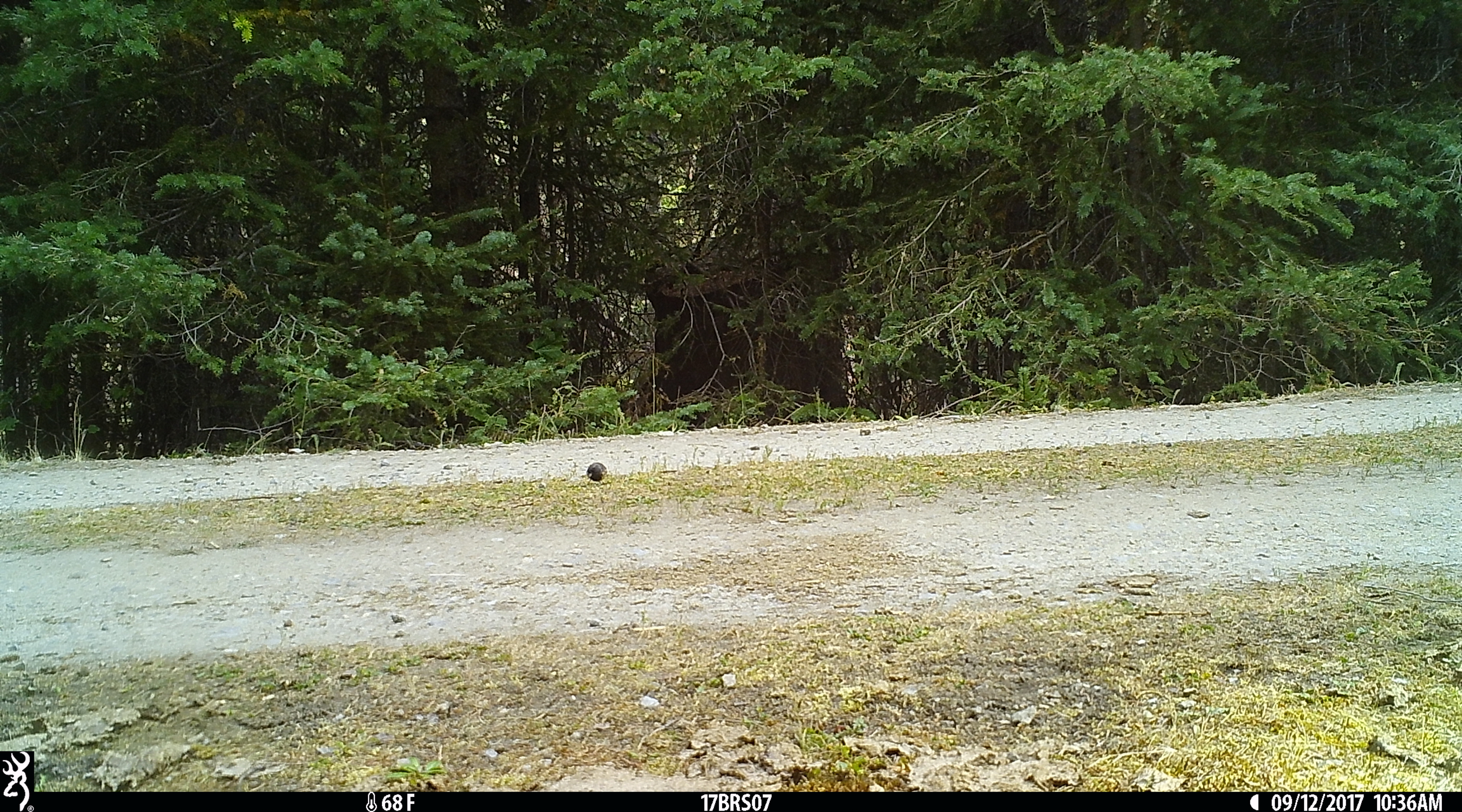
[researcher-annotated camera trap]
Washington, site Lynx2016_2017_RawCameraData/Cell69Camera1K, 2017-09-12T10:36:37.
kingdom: Animalia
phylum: Chordata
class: Aves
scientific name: Aves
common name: birds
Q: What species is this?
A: Aves (birds).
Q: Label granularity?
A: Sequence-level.